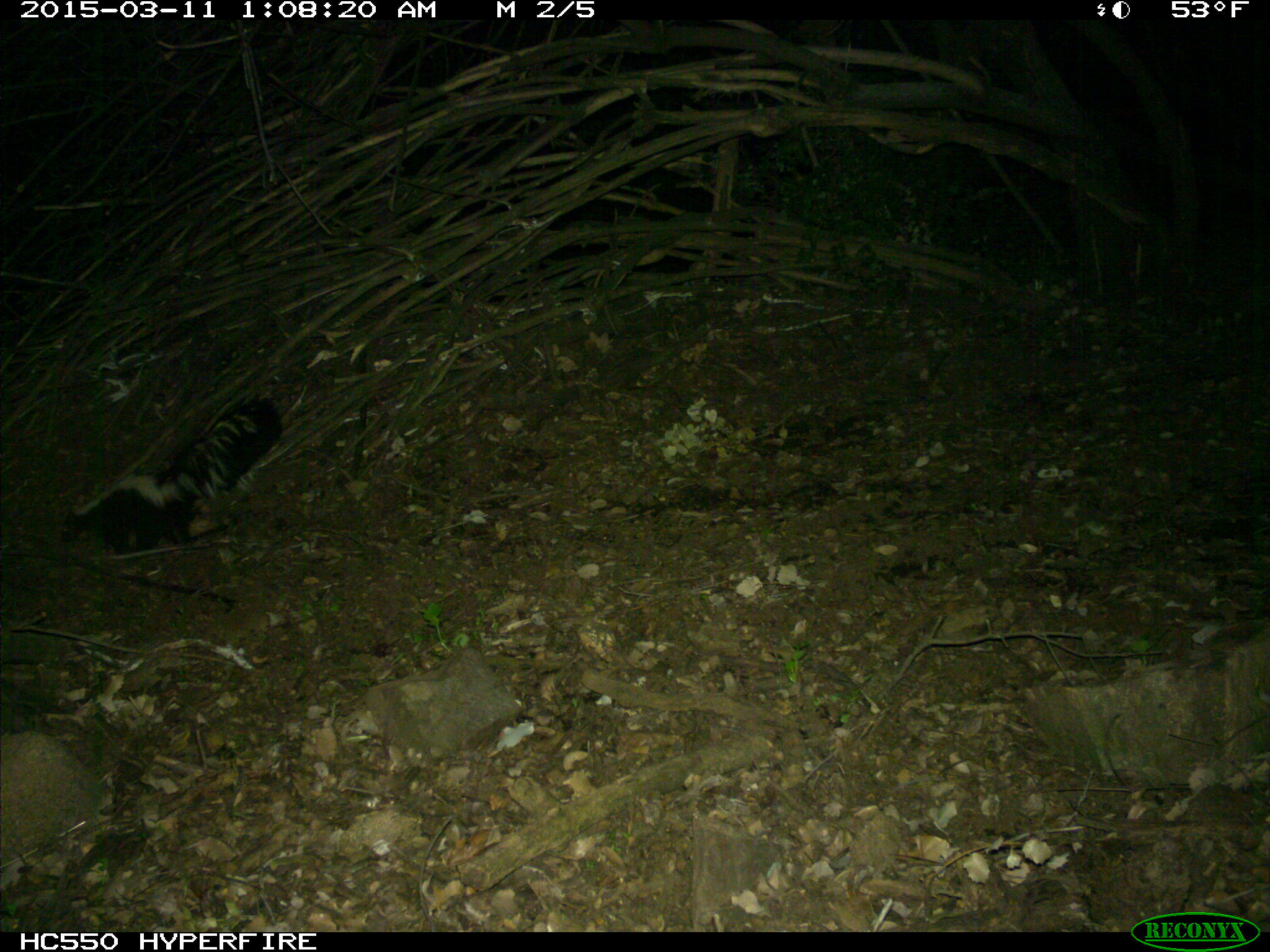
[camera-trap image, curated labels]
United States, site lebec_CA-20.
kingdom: Animalia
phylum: Chordata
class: Mammalia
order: Carnivora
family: Mephitidae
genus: Mephitis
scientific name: Mephitis mephitis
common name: striped skunk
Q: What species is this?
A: Mephitis mephitis (striped skunk).